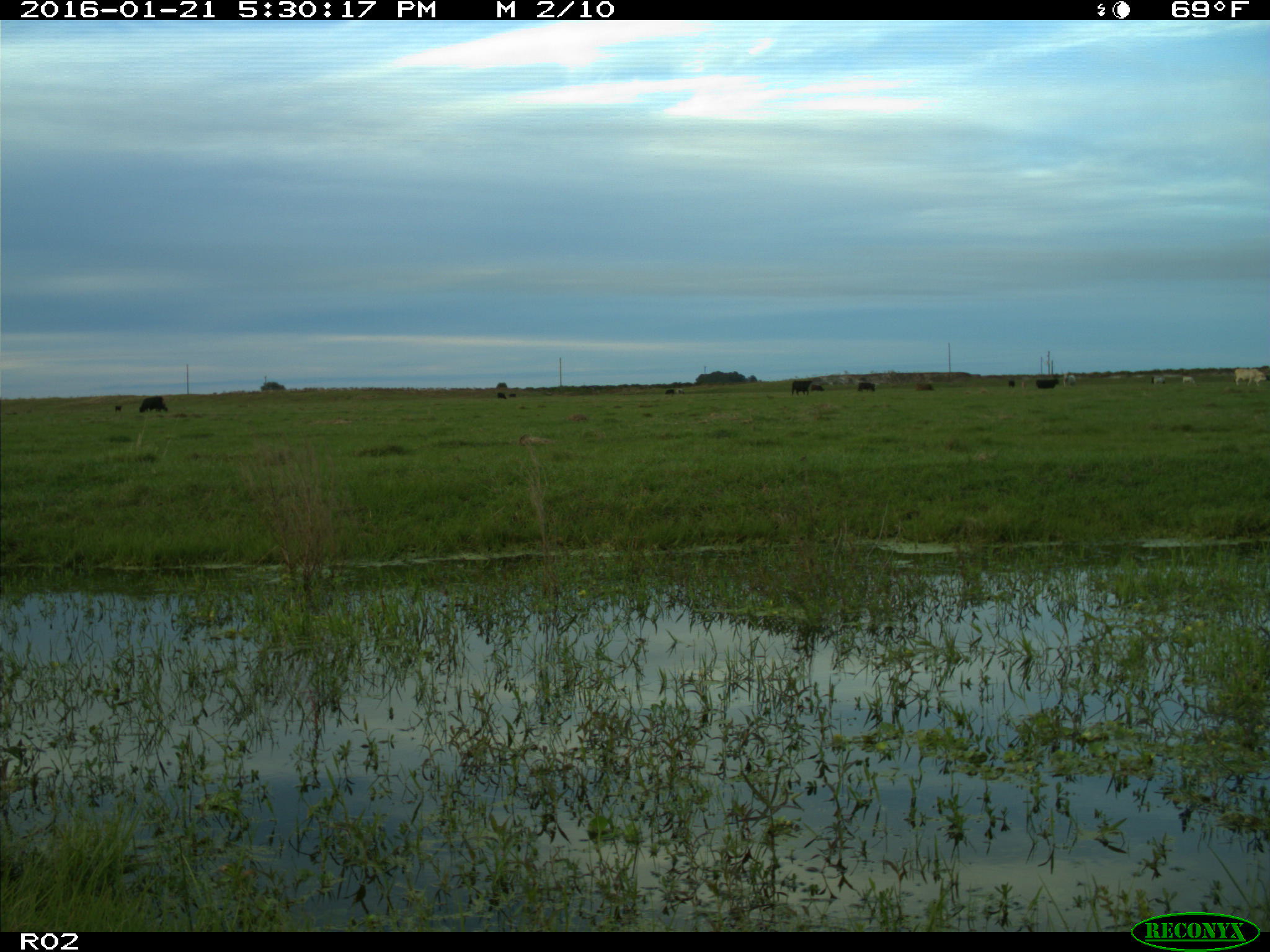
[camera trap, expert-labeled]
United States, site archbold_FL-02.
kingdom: Animalia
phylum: Chordata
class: Mammalia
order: Artiodactyla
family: Bovidae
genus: Bos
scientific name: Bos taurus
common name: domestic cow